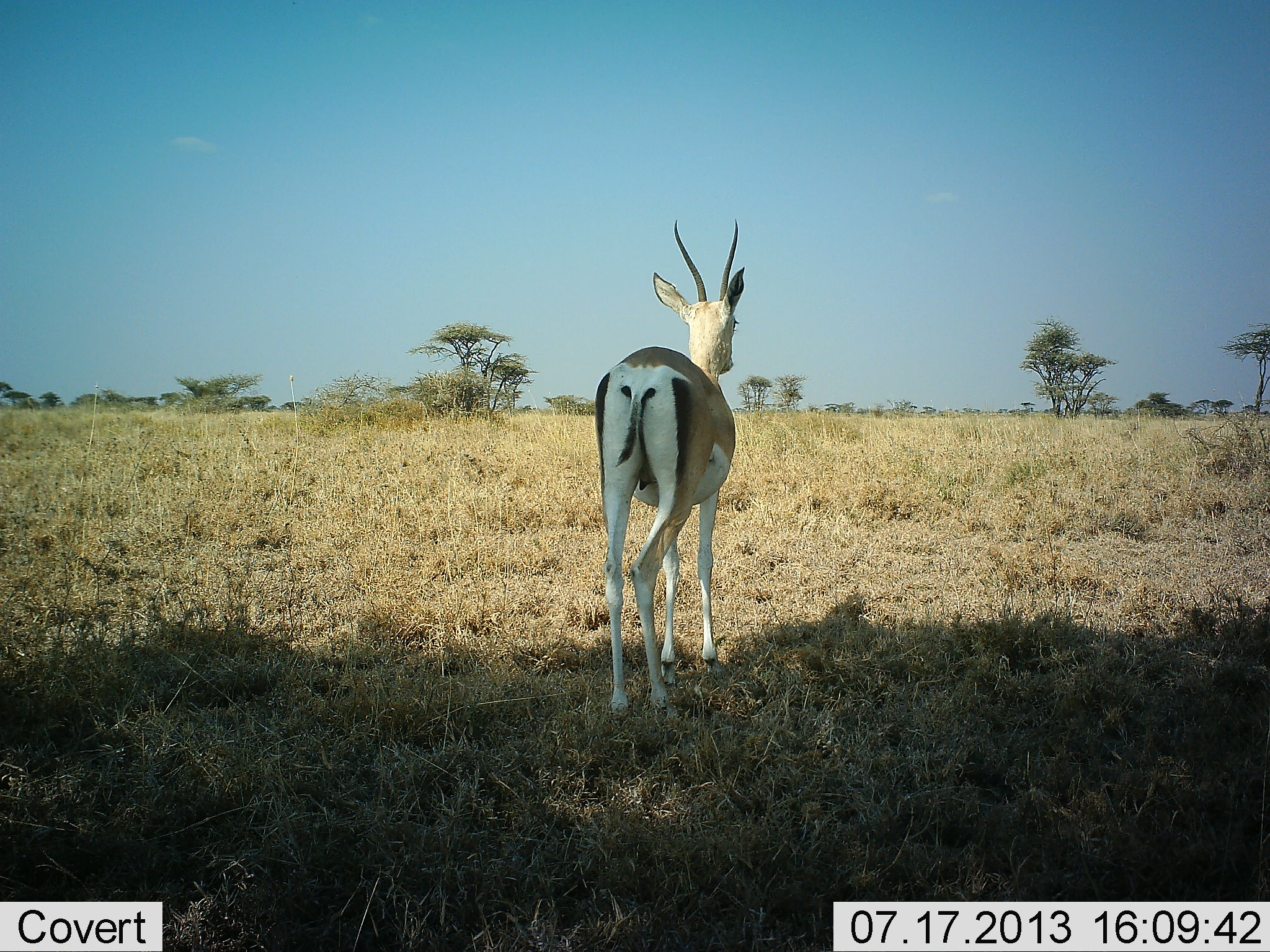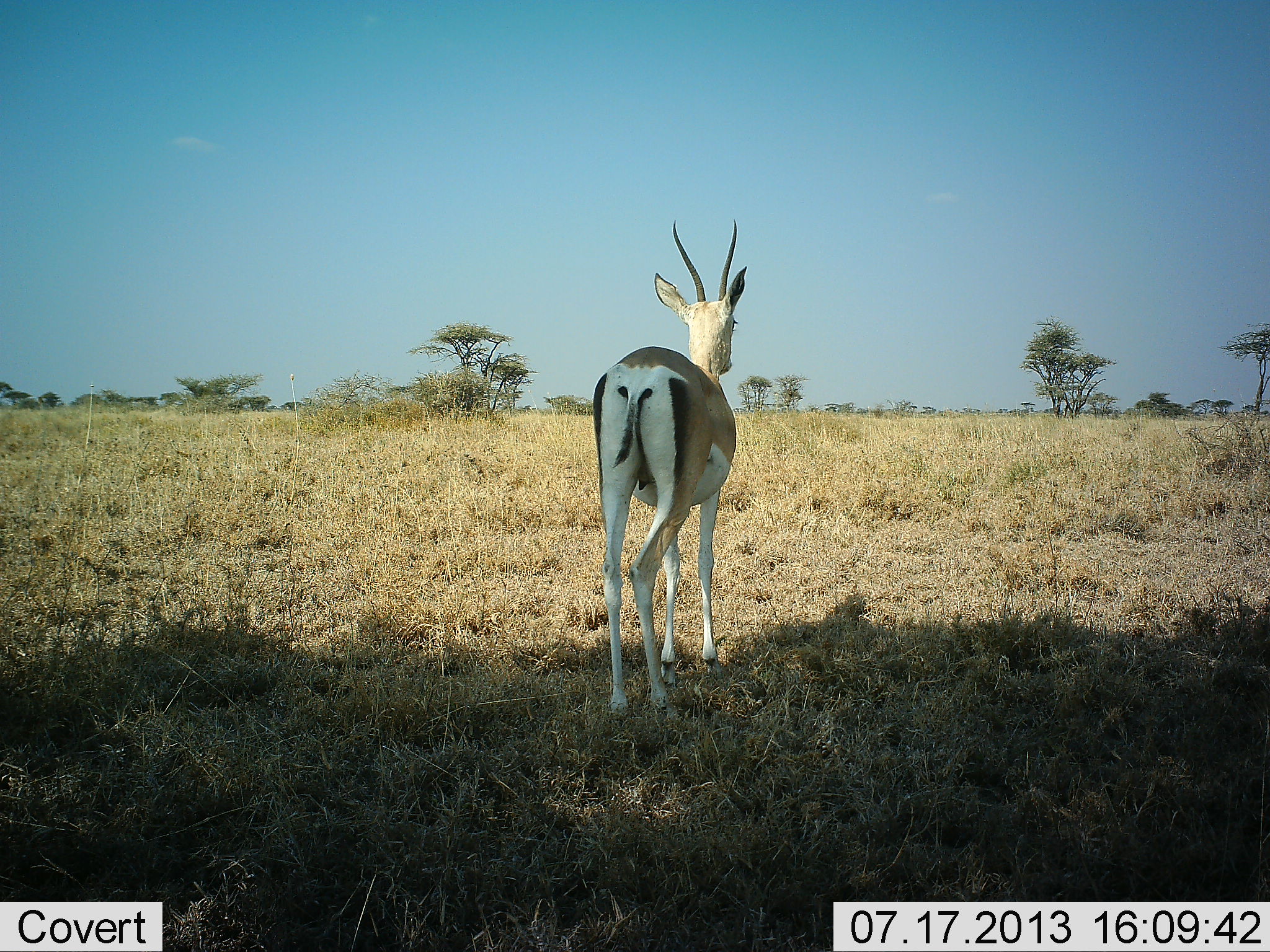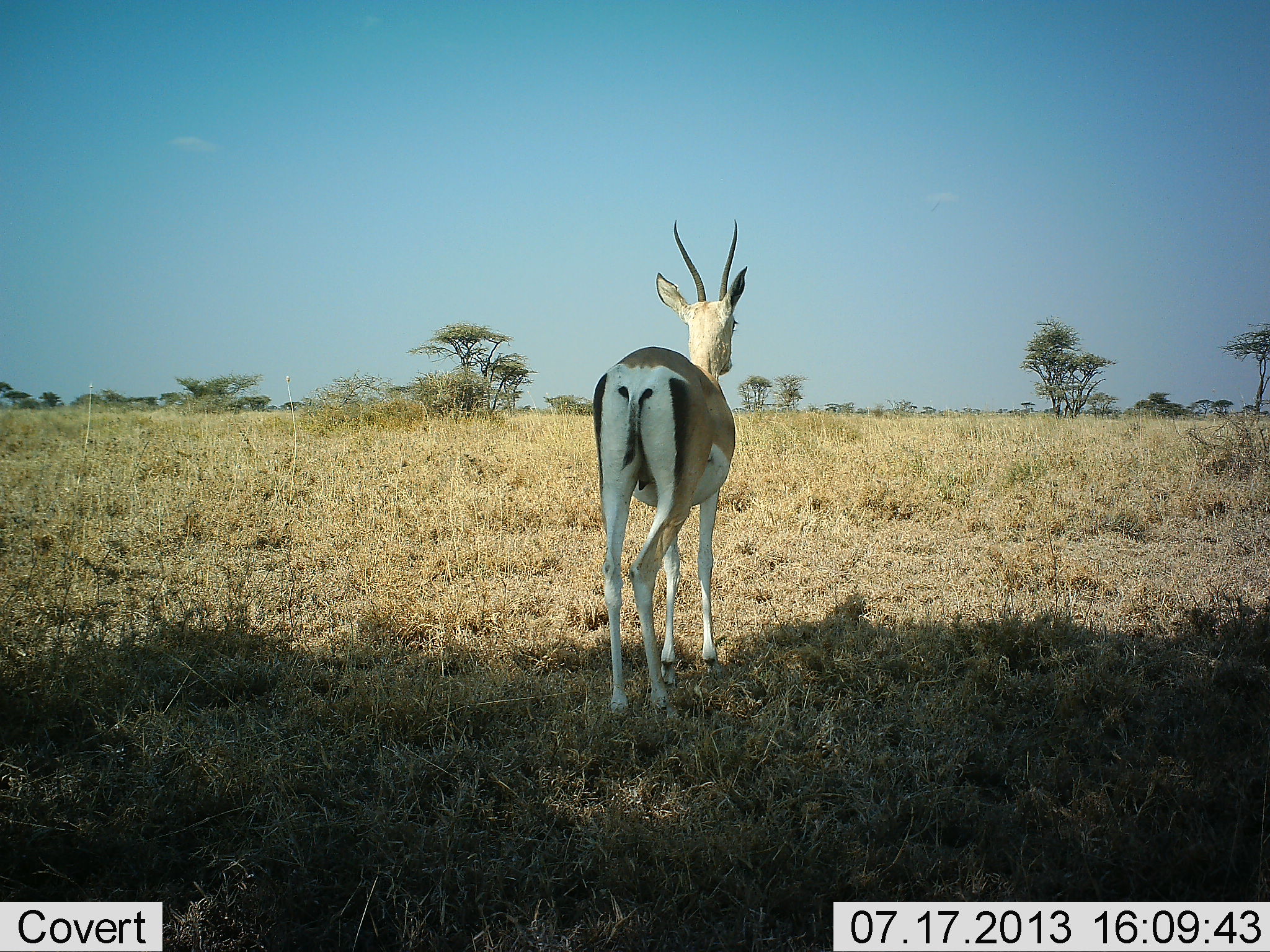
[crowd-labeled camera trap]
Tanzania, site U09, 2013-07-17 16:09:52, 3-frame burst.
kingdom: Animalia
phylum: Chordata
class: Mammalia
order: Artiodactyla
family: Bovidae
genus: Nanger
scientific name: Nanger granti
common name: grant's gazelle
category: gazellegrants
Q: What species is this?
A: Gazellegrants (grant's gazelle) (Nanger granti).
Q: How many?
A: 1.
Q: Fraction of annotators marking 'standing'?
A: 100%.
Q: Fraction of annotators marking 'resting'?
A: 0%.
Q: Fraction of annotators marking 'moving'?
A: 0%.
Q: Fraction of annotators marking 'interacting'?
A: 0%.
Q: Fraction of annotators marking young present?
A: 0%.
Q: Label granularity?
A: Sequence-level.